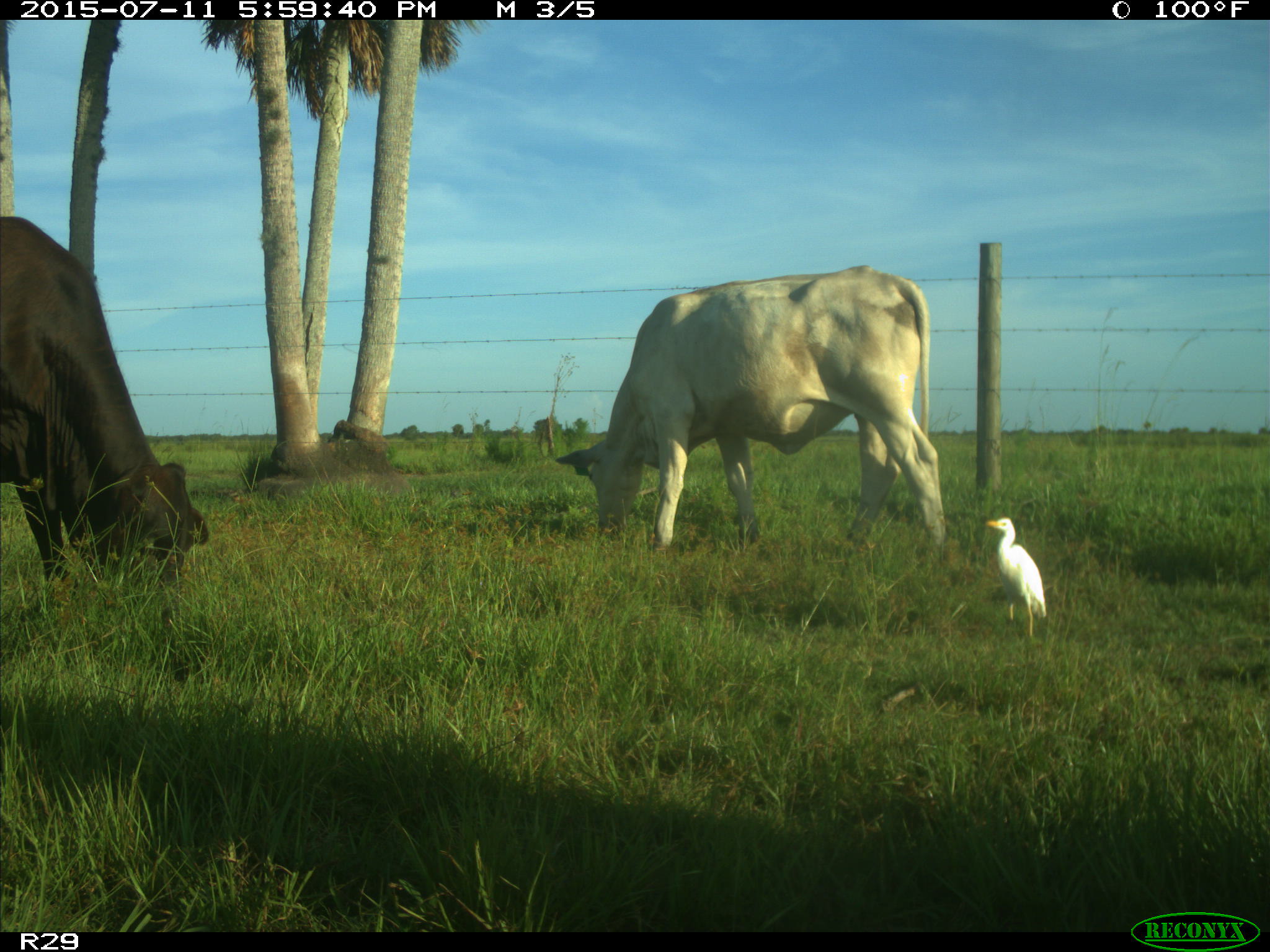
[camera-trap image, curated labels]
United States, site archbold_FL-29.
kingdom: Animalia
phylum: Chordata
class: Mammalia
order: Artiodactyla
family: Bovidae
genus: Bos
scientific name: Bos taurus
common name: domestic cow